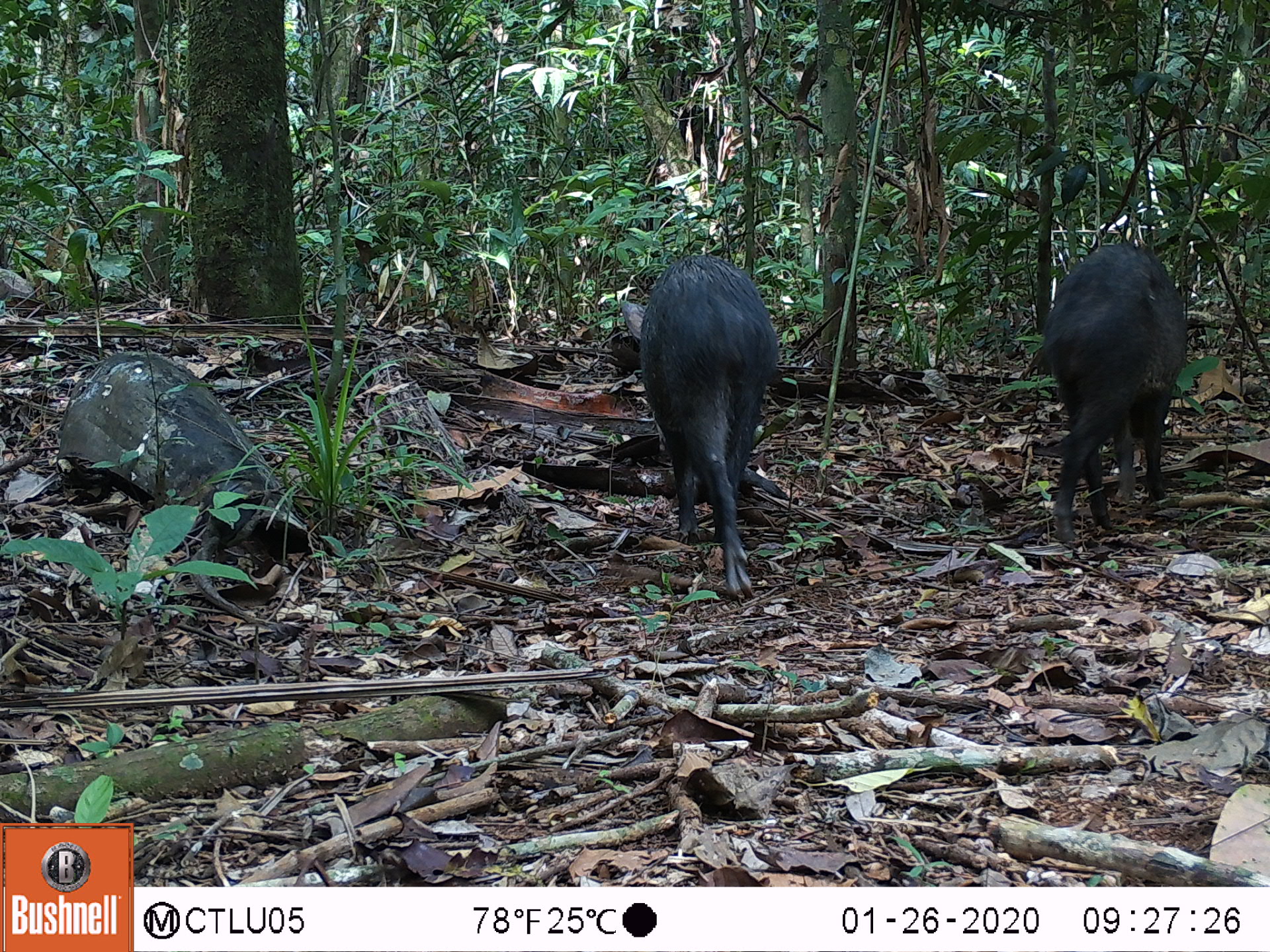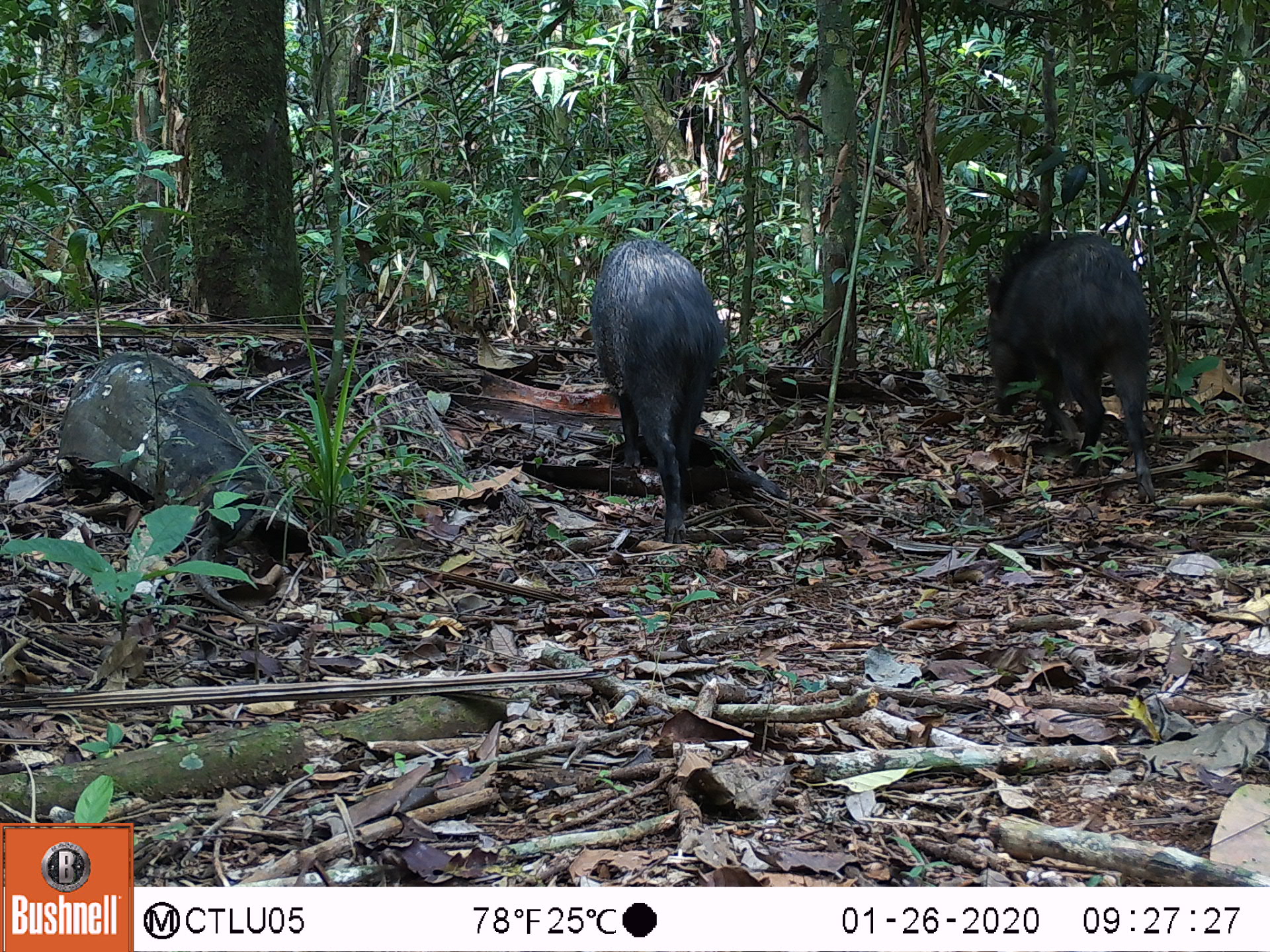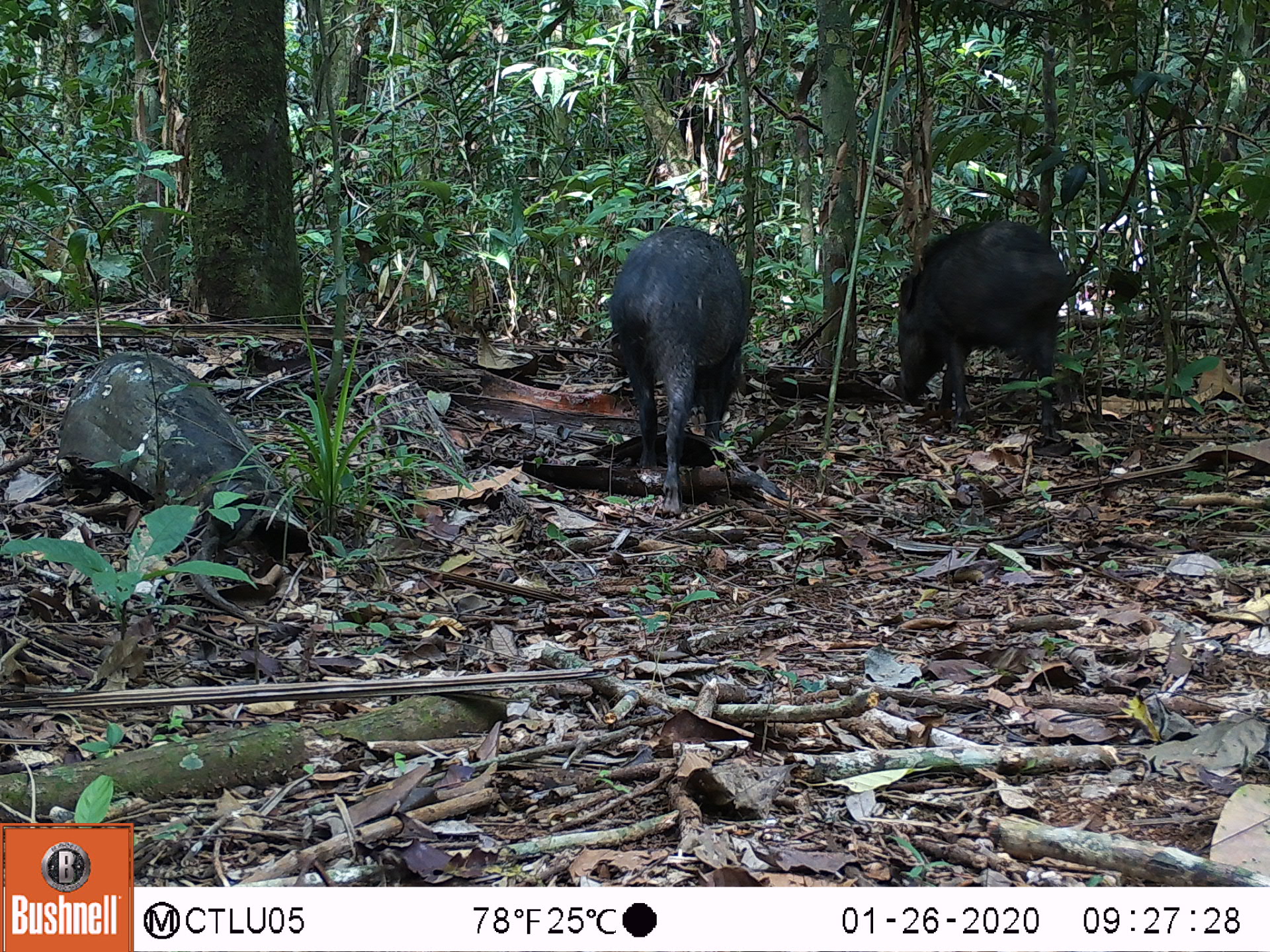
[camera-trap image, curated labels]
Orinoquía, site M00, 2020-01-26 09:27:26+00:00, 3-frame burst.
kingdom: Animalia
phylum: Chordata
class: Mammalia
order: Artiodactyla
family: Tayassuidae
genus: Pecari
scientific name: Pecari tajacu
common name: collared peccary